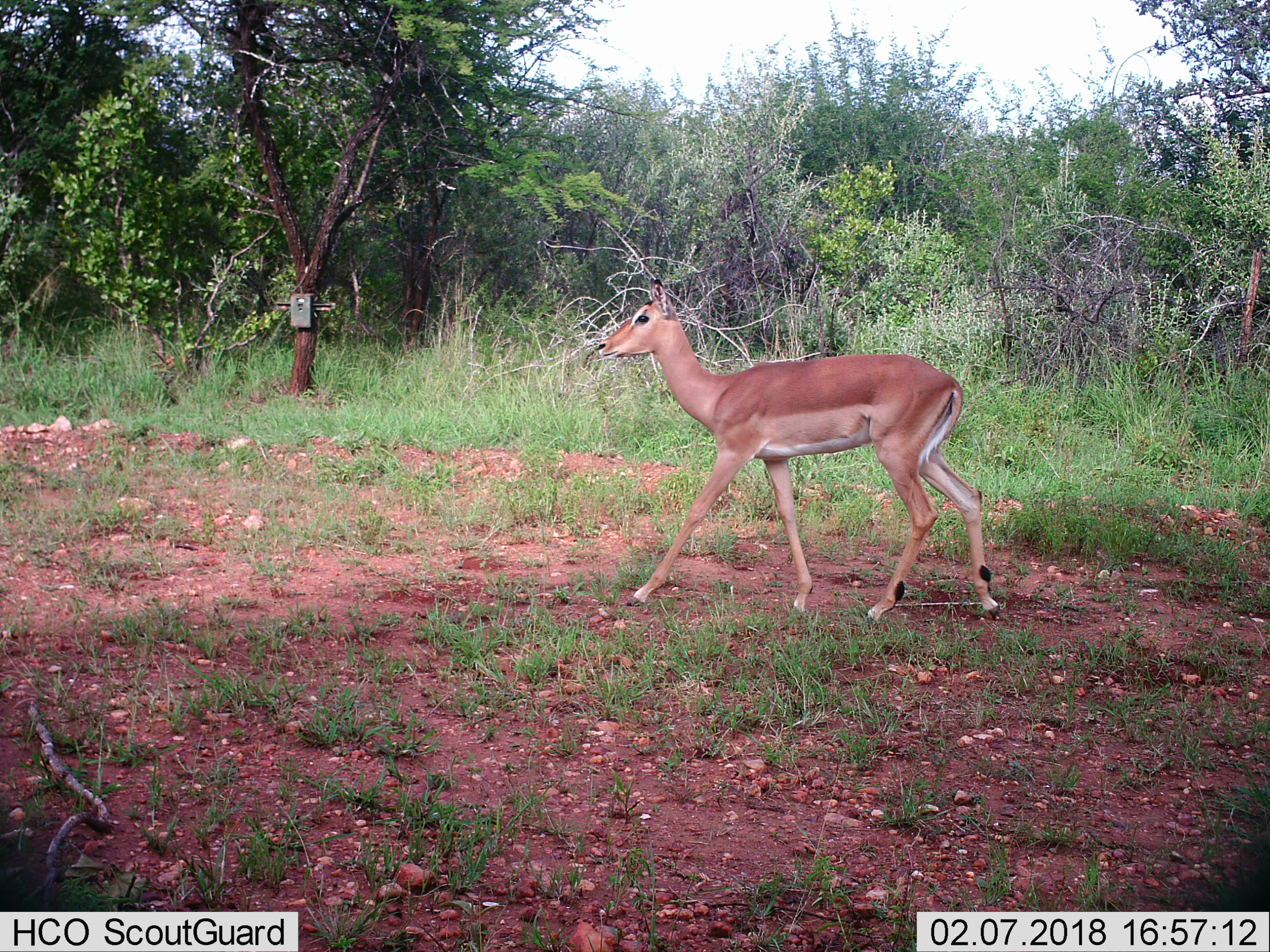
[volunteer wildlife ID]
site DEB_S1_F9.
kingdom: Animalia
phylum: Chordata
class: Mammalia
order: Artiodactyla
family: Bovidae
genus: Aepyceros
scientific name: Aepyceros melampus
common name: impala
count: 1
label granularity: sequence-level